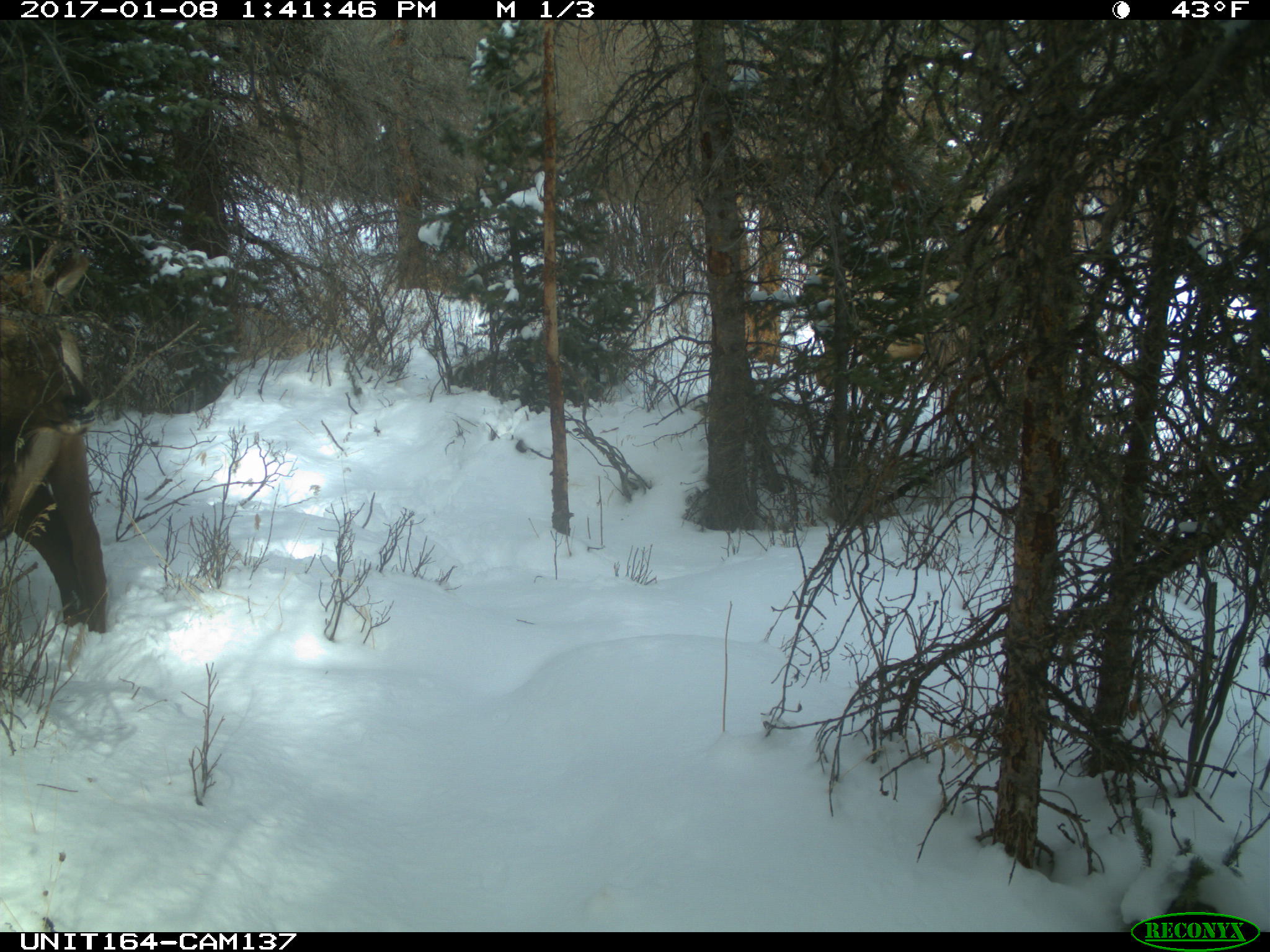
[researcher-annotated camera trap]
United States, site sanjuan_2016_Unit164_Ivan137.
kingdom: Animalia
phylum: Chordata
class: Mammalia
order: Artiodactyla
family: Cervidae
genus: Cervus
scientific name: Cervus elaphus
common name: red deer